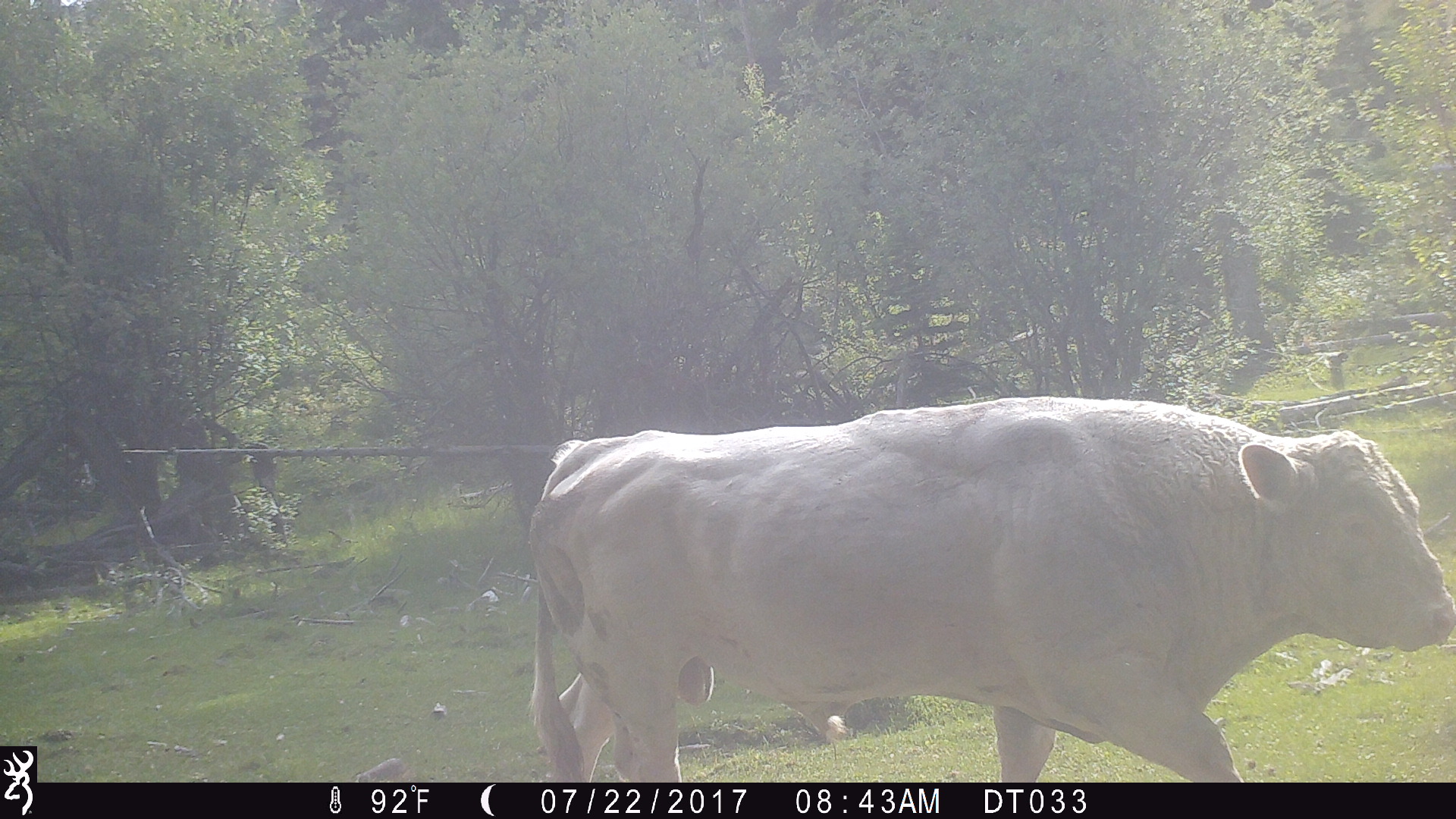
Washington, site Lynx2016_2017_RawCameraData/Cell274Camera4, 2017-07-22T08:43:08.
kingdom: Animalia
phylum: Chordata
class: Mammalia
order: Artiodactyla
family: Bovidae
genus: Bos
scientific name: Bos taurus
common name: domestic cattle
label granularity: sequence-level